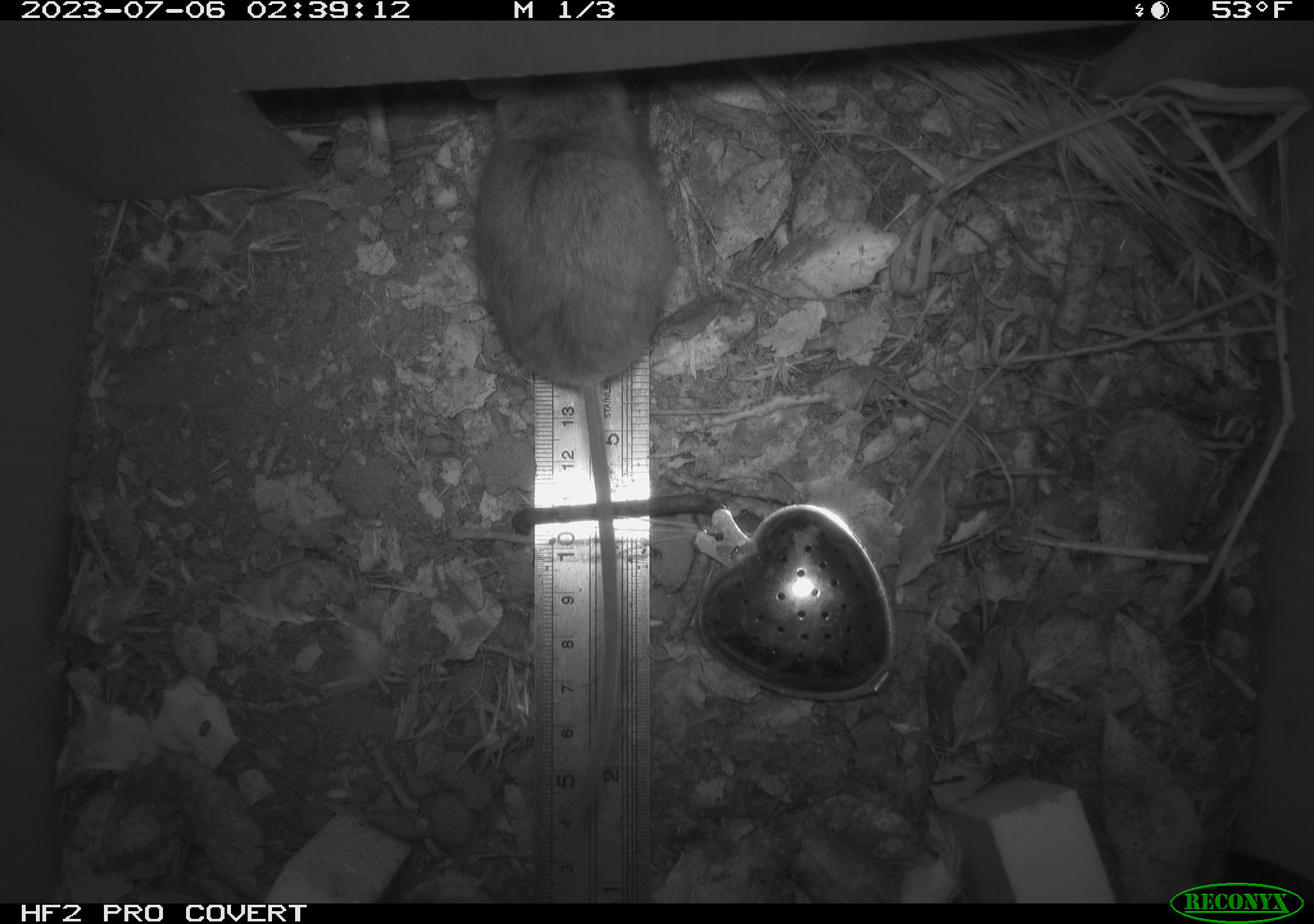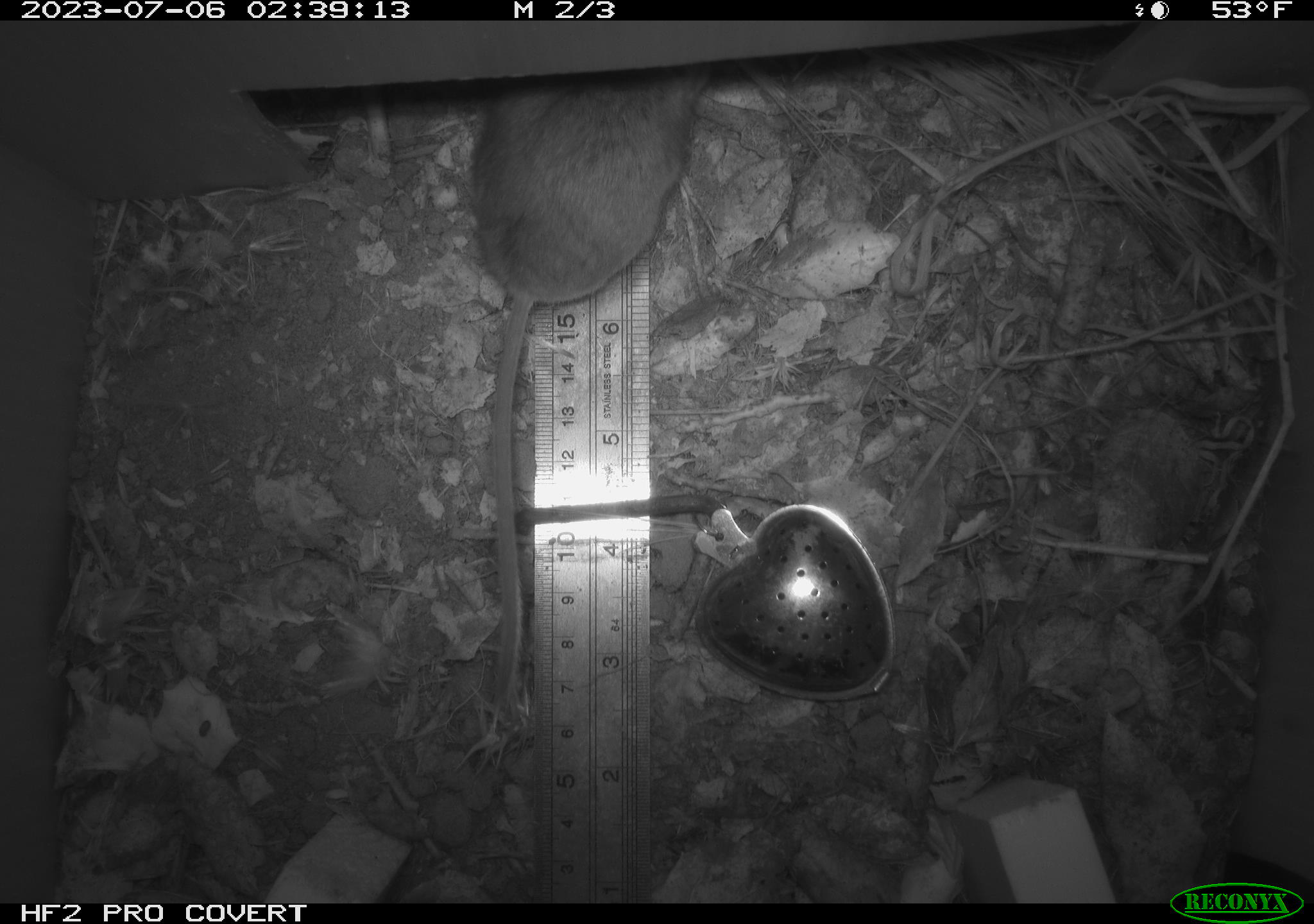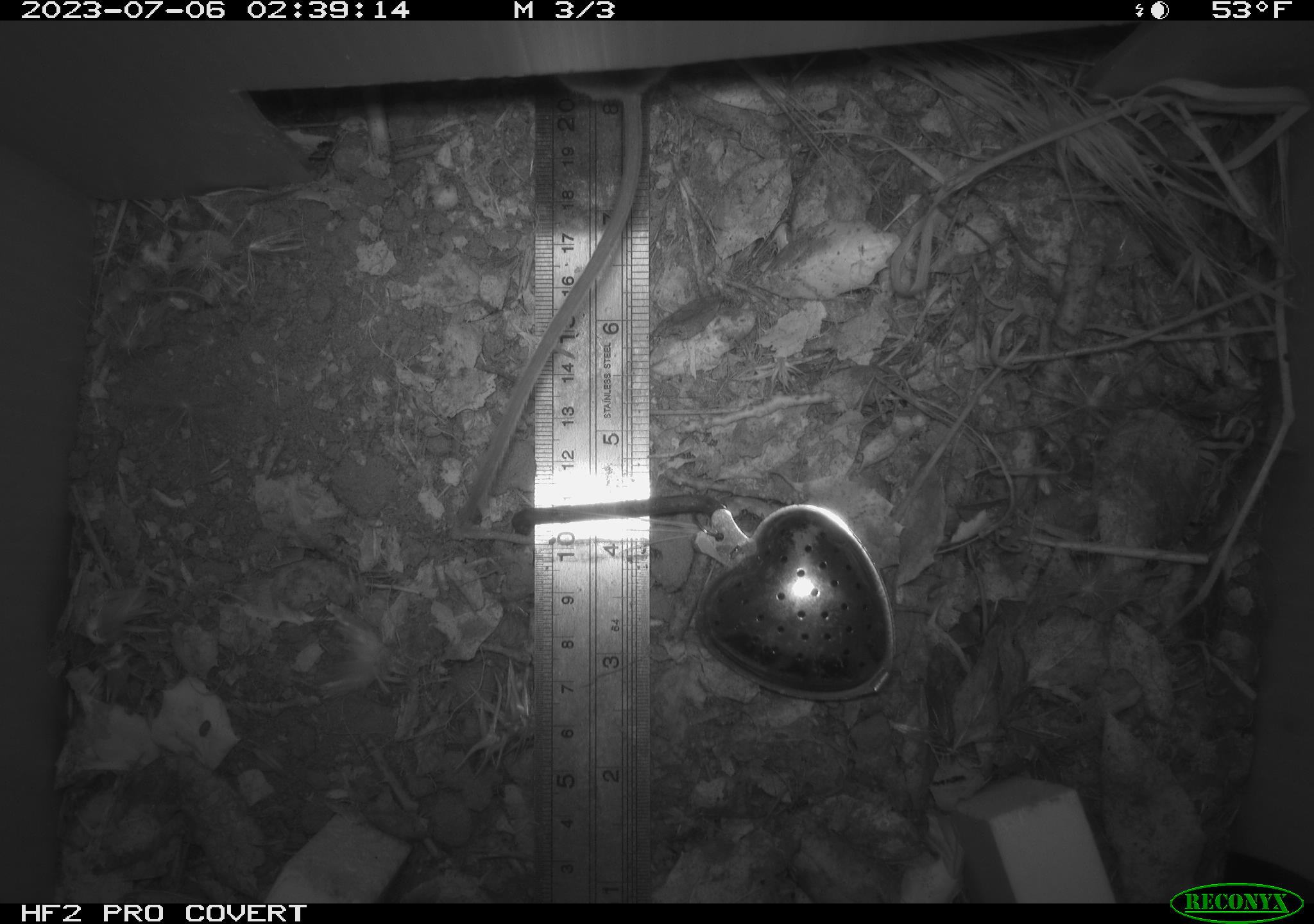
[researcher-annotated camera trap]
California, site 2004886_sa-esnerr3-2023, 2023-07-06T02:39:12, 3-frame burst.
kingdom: Animalia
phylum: Chordata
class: Mammalia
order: Rodentia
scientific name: Rodentia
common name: mouse species